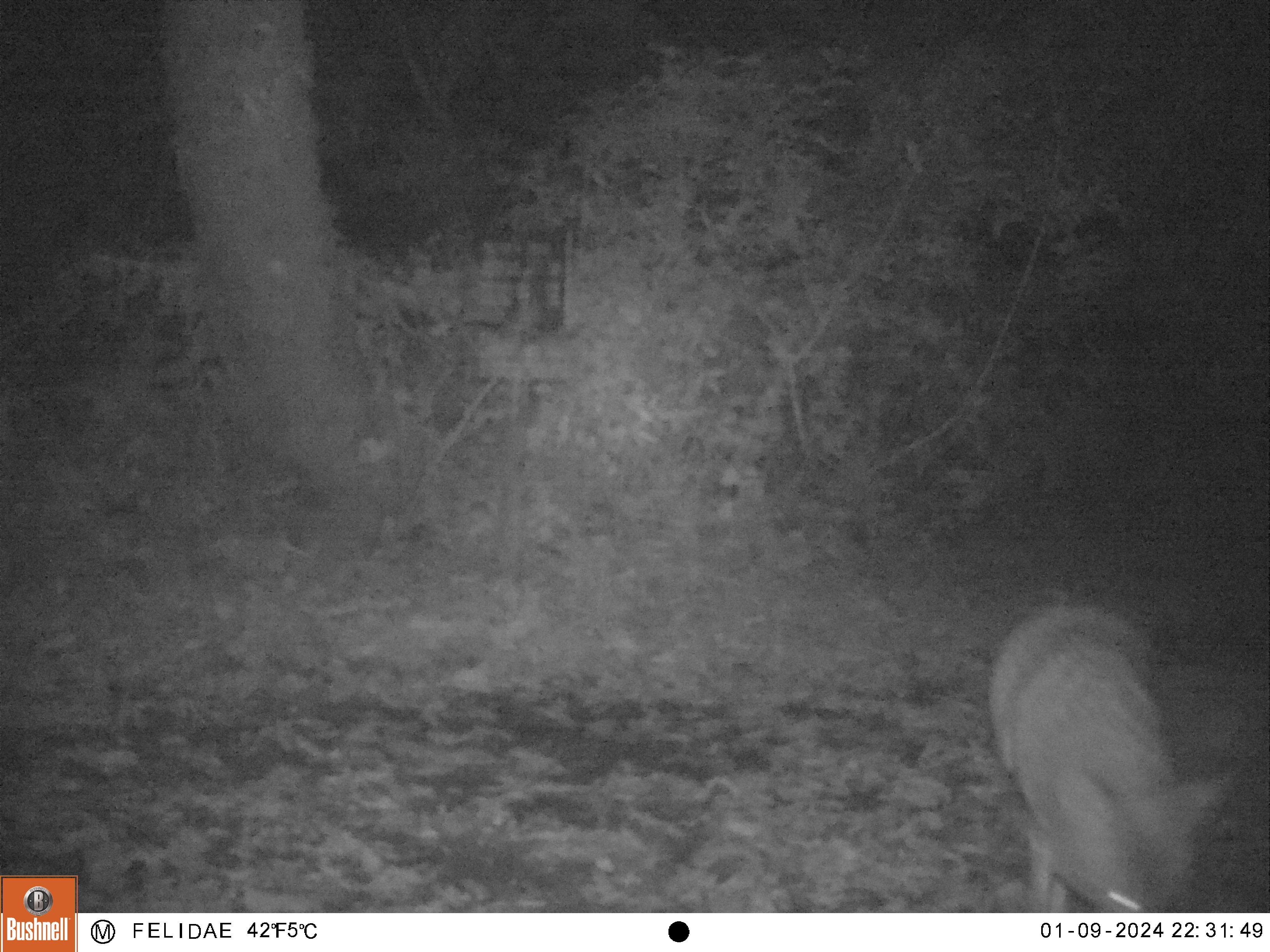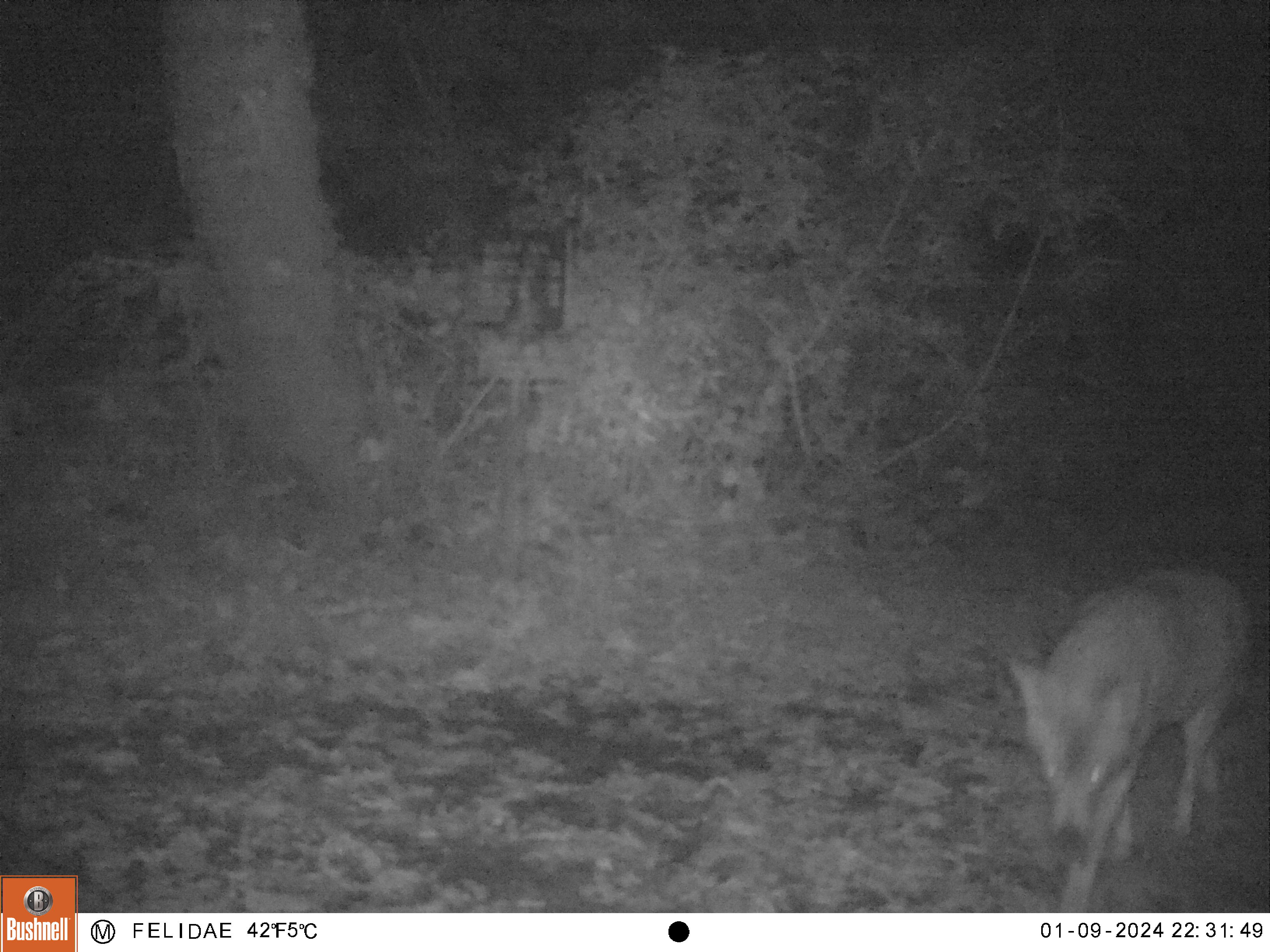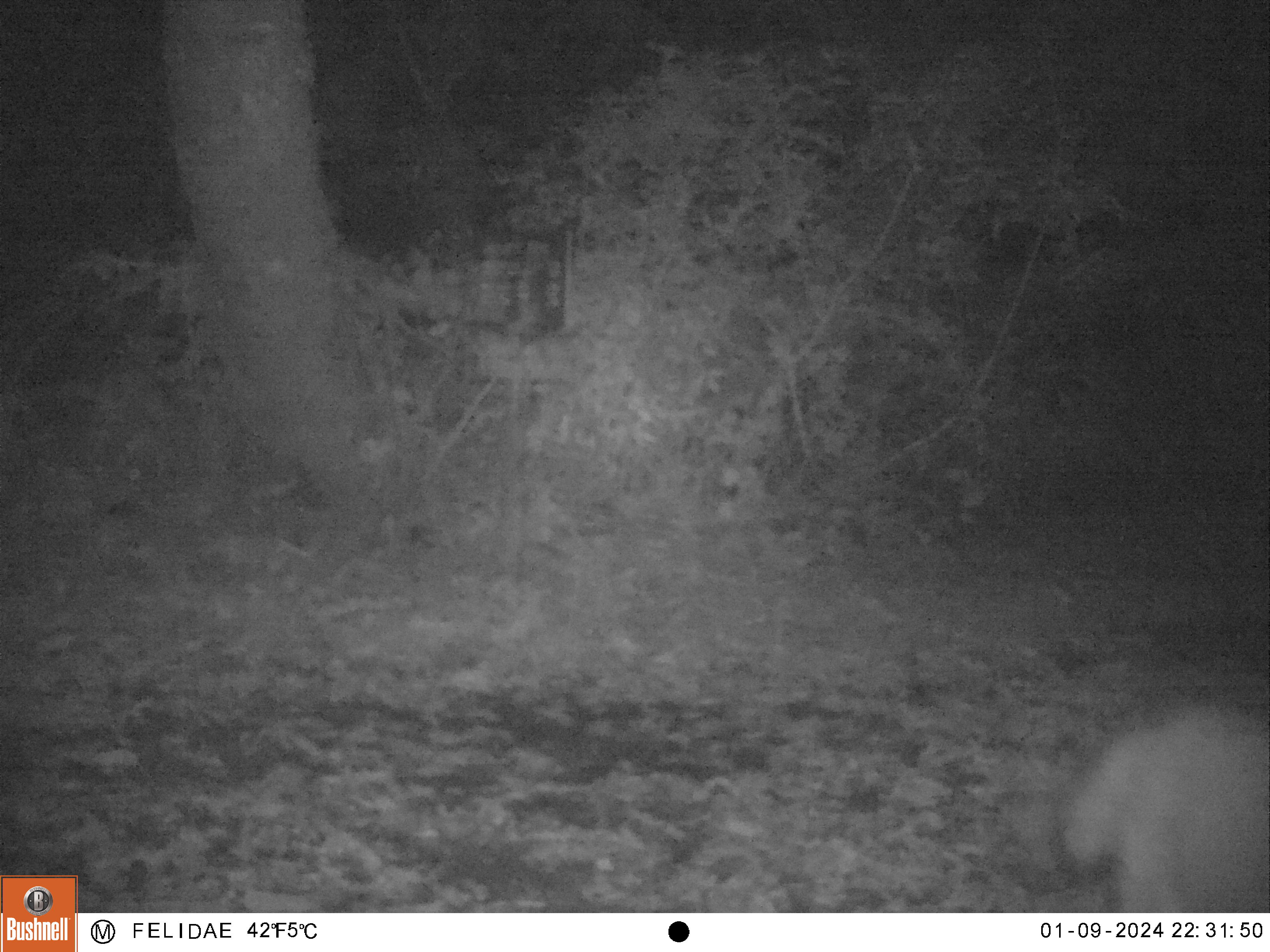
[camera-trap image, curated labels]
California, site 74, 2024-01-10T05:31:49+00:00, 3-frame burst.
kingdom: Animalia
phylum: Chordata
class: Mammalia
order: Carnivora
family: Canidae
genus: Canis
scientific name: Canis latrans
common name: coyote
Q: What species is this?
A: Coyote (Canis latrans).